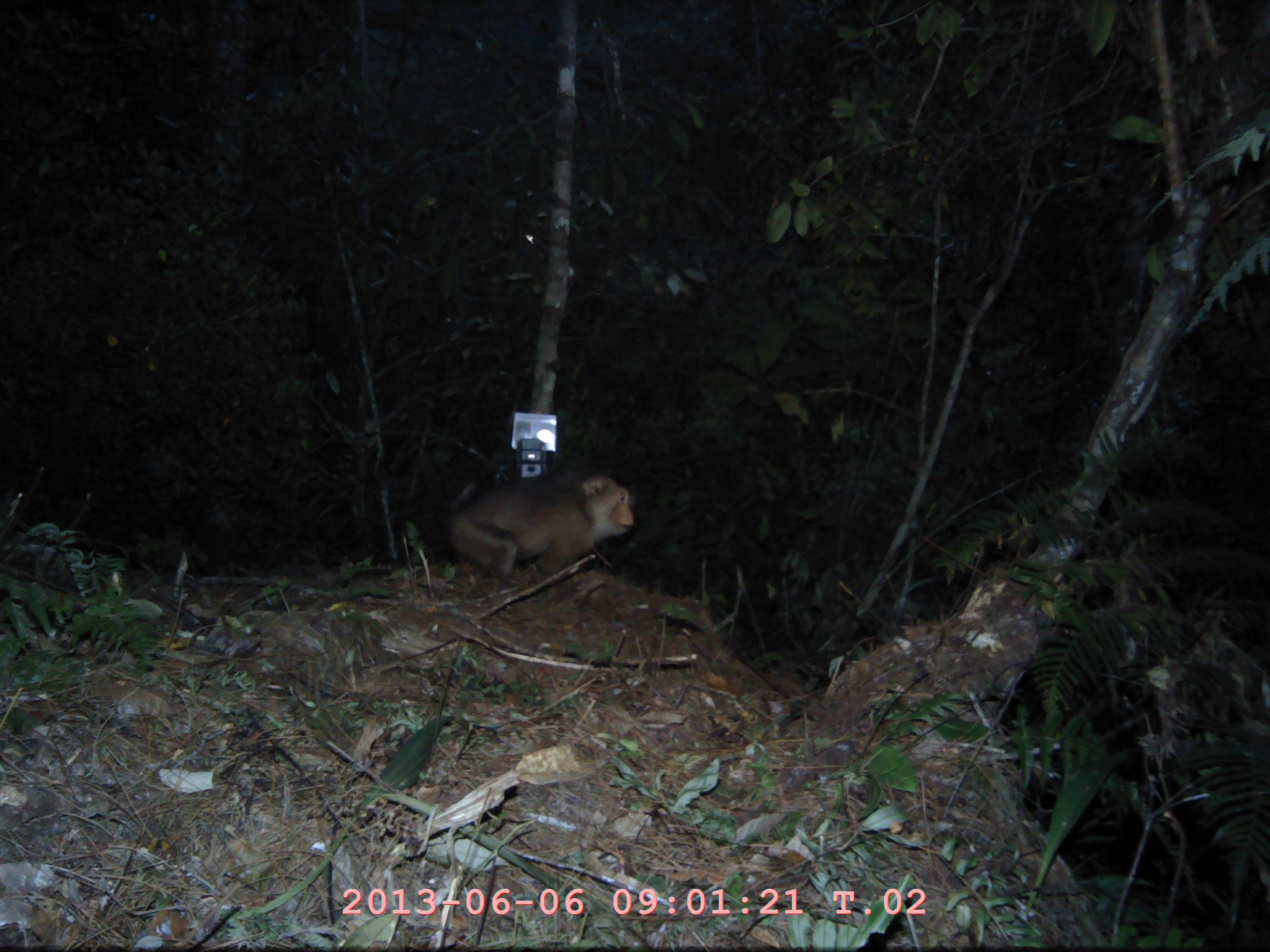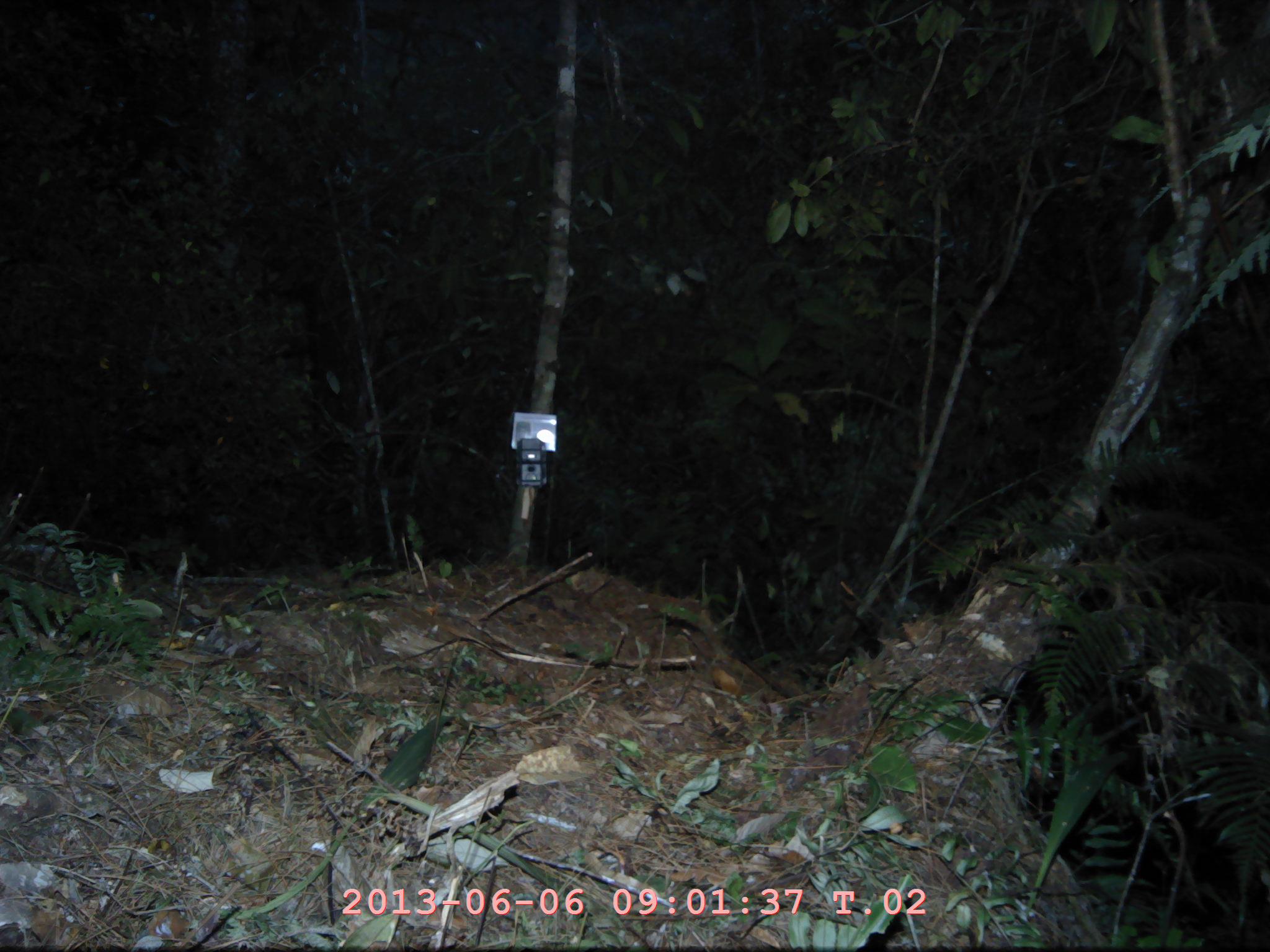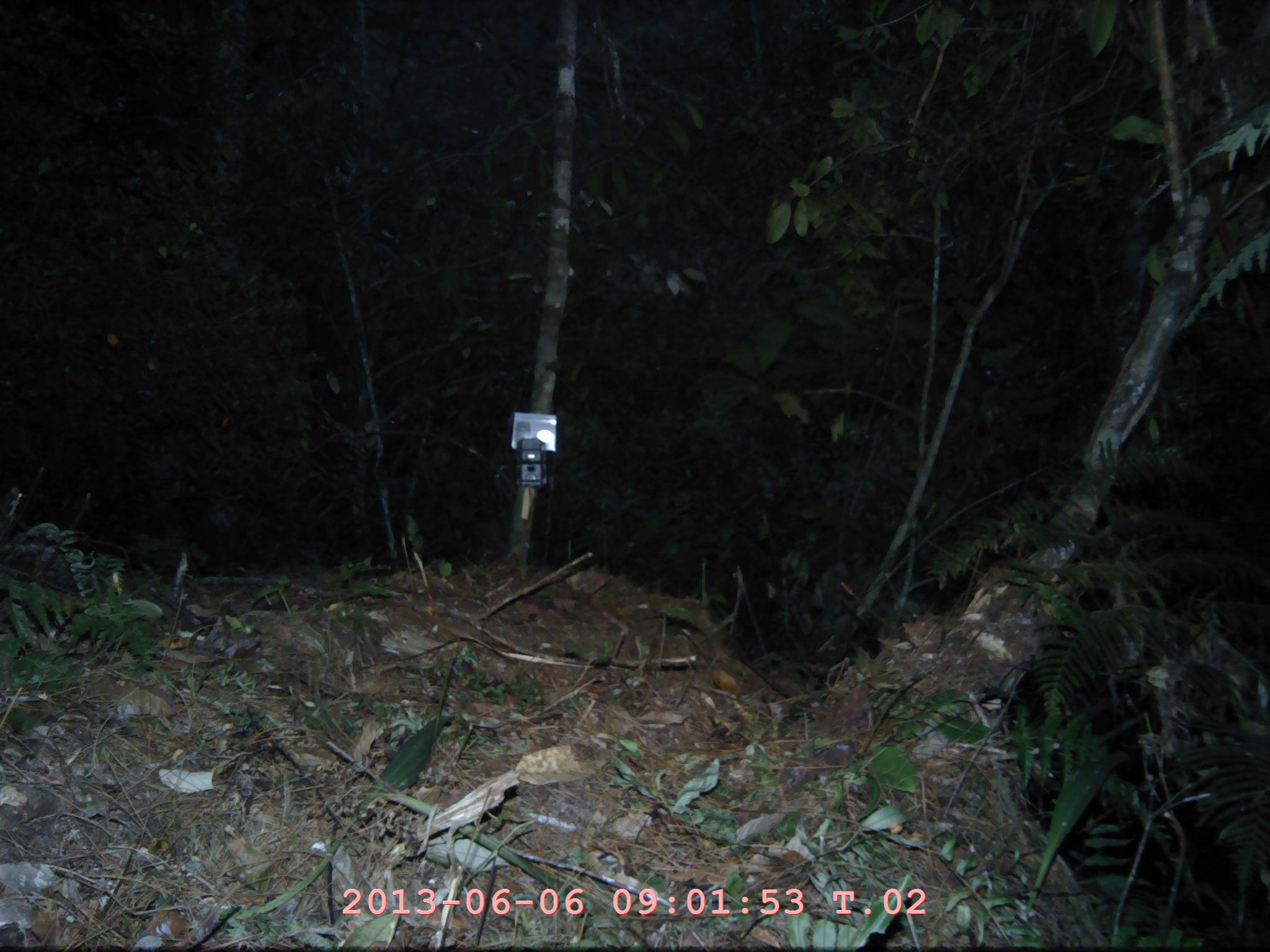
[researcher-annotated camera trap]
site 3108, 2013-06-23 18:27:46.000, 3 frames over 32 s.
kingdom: Animalia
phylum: Chordata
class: Mammalia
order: Primates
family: Cercopithecidae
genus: Macaca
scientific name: Macaca nemestrina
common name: southern pig-tailed macaque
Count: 1.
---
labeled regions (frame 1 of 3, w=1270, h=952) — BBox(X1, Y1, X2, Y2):
macaca nemestrina: BBox(444, 471, 633, 586)